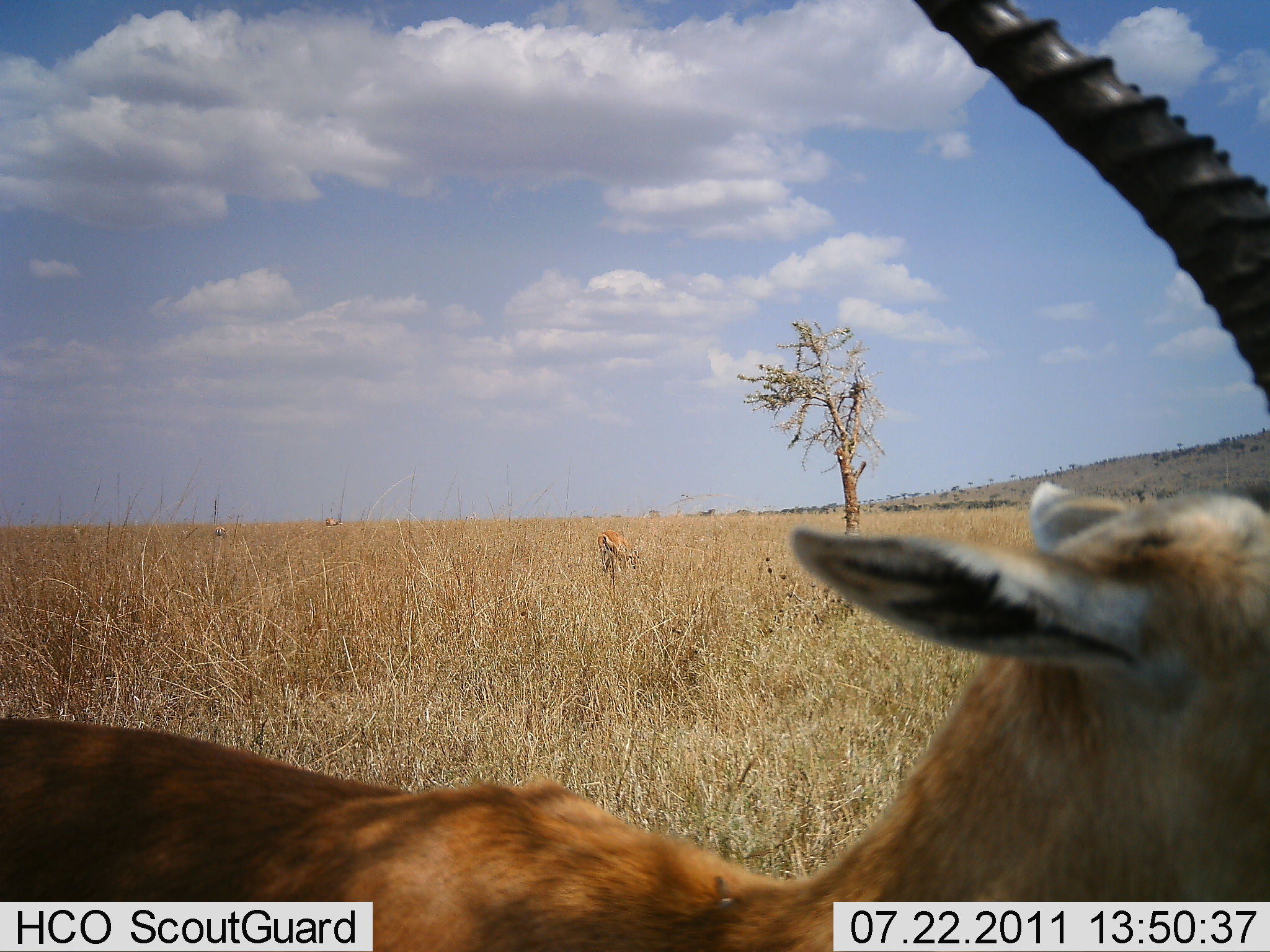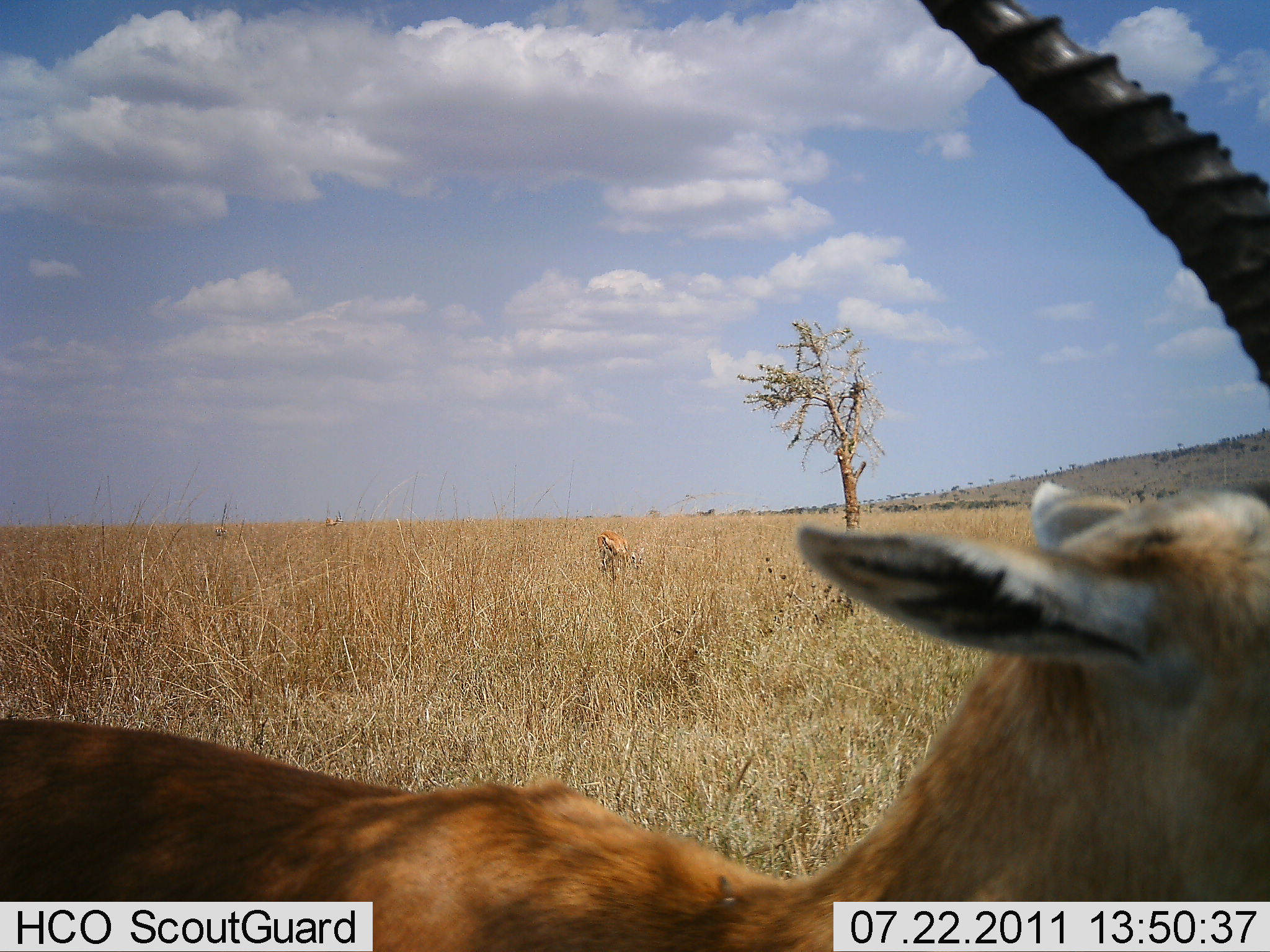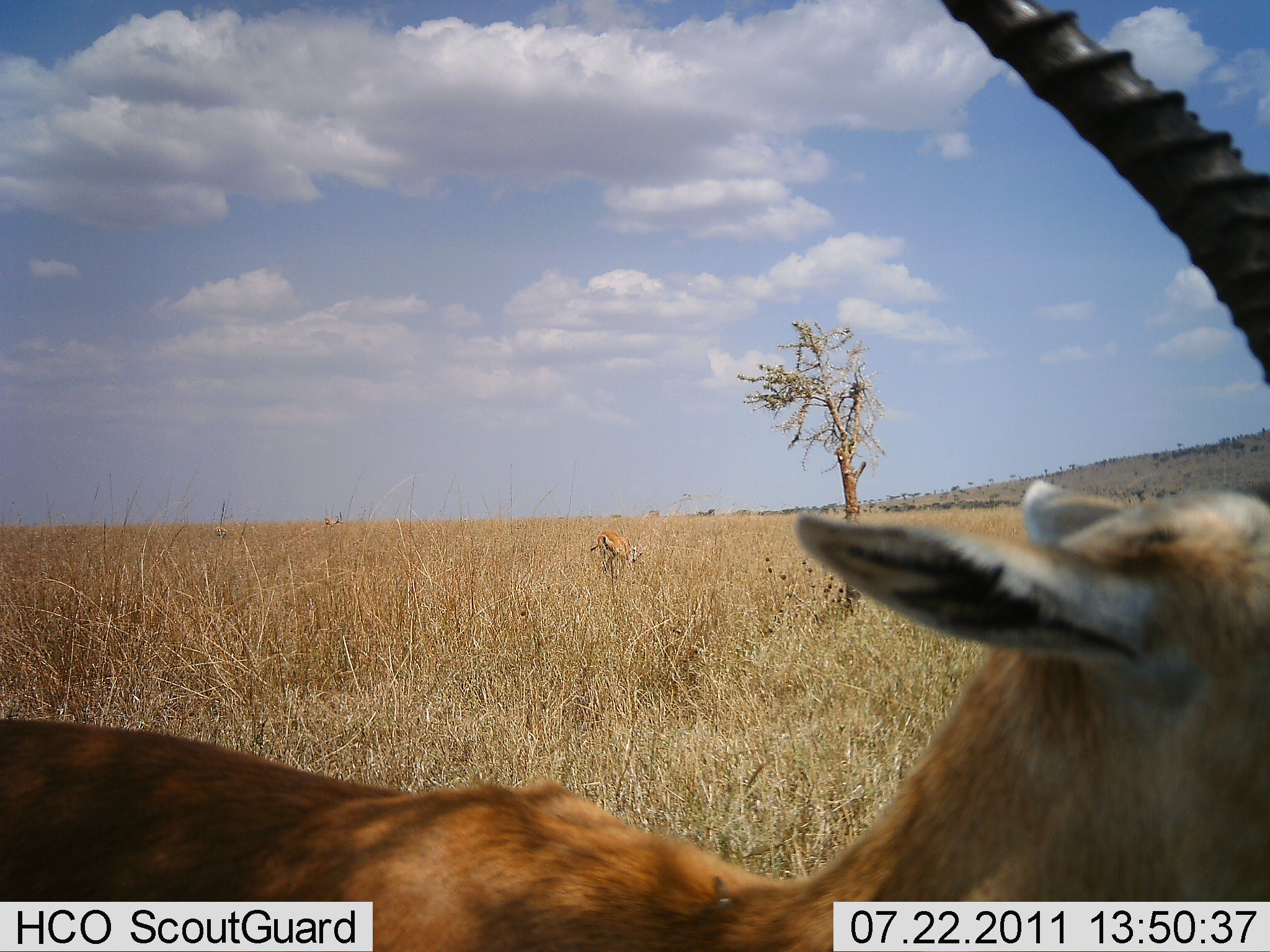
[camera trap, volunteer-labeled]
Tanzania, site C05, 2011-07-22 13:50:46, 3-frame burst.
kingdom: Animalia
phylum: Chordata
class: Mammalia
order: Artiodactyla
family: Bovidae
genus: Eudorcas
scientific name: Eudorcas thomsonii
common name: thomson's gazelle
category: gazellethomsons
Gazellethomsons (thomson's gazelle) (Eudorcas thomsonii), count 1. Behavior (volunteer vote fractions): standing 92%, resting 0%, moving 0%, interacting 0%. Young present (vote fraction): 0%. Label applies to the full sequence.